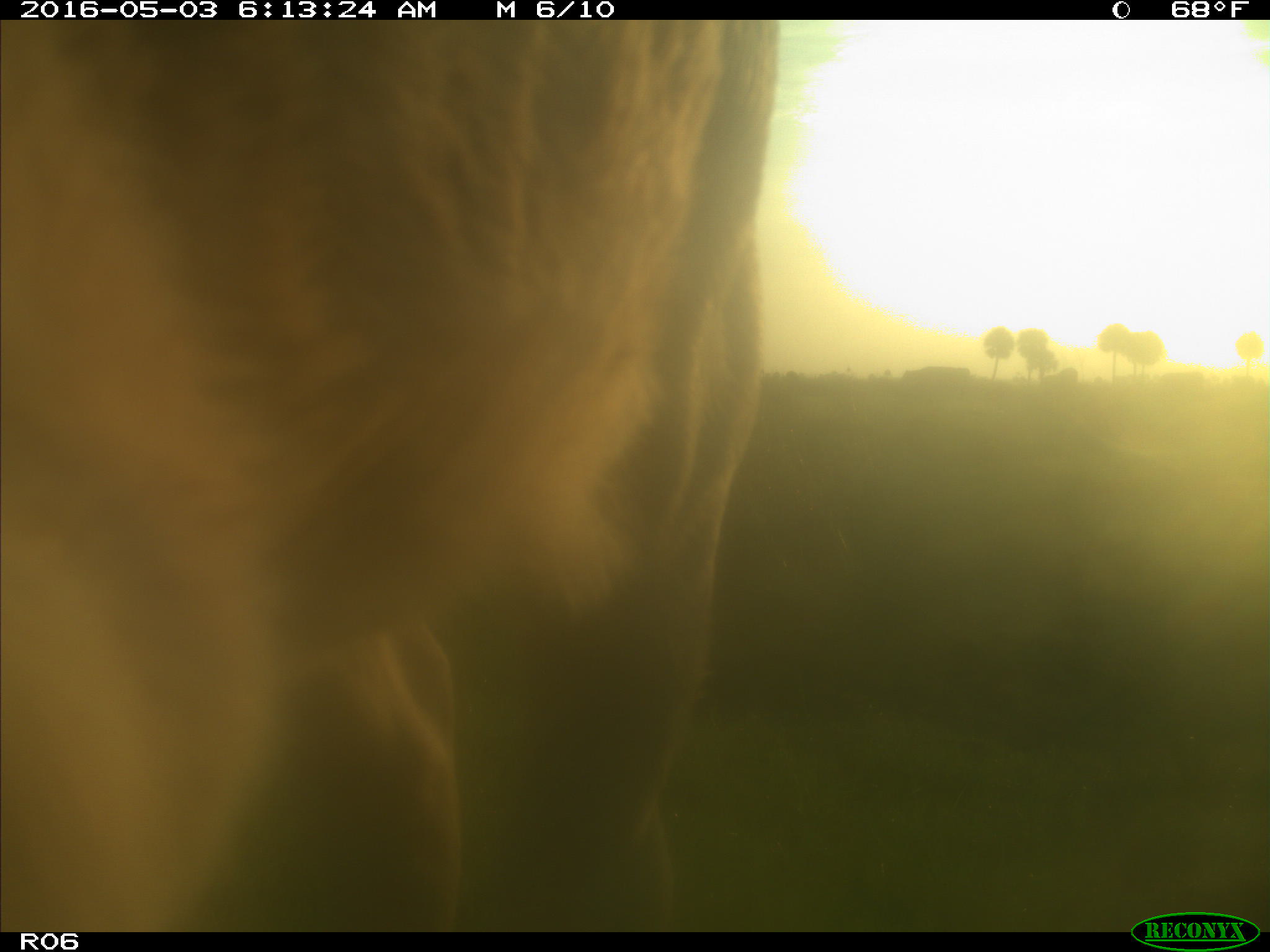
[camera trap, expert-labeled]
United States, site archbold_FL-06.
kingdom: Animalia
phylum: Chordata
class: Mammalia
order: Artiodactyla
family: Bovidae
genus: Bos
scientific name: Bos taurus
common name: domestic cow